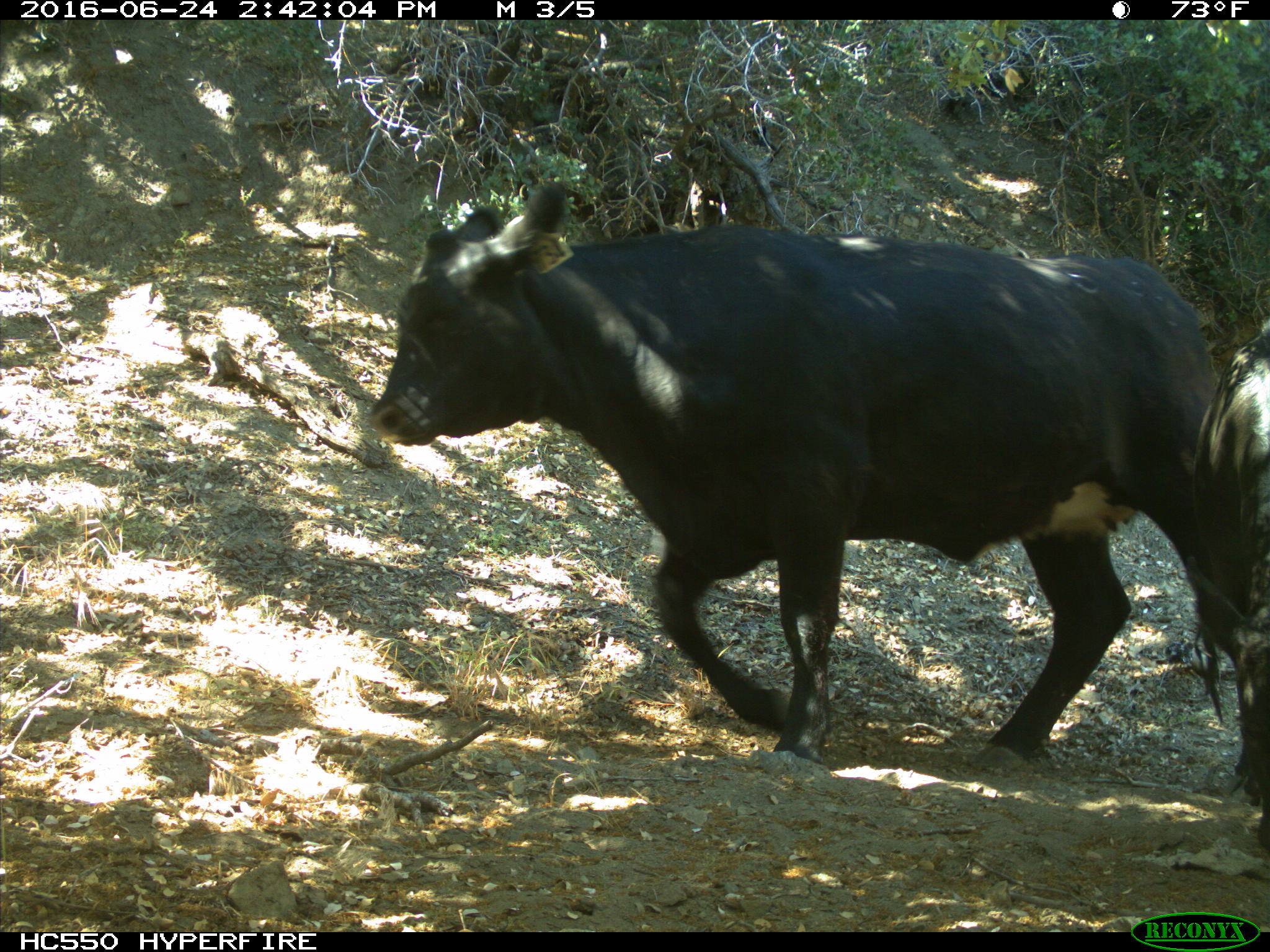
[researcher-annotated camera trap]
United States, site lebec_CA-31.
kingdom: Animalia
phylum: Chordata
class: Mammalia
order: Artiodactyla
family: Bovidae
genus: Bos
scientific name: Bos taurus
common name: domestic cow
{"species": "Bos taurus (domestic cow)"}